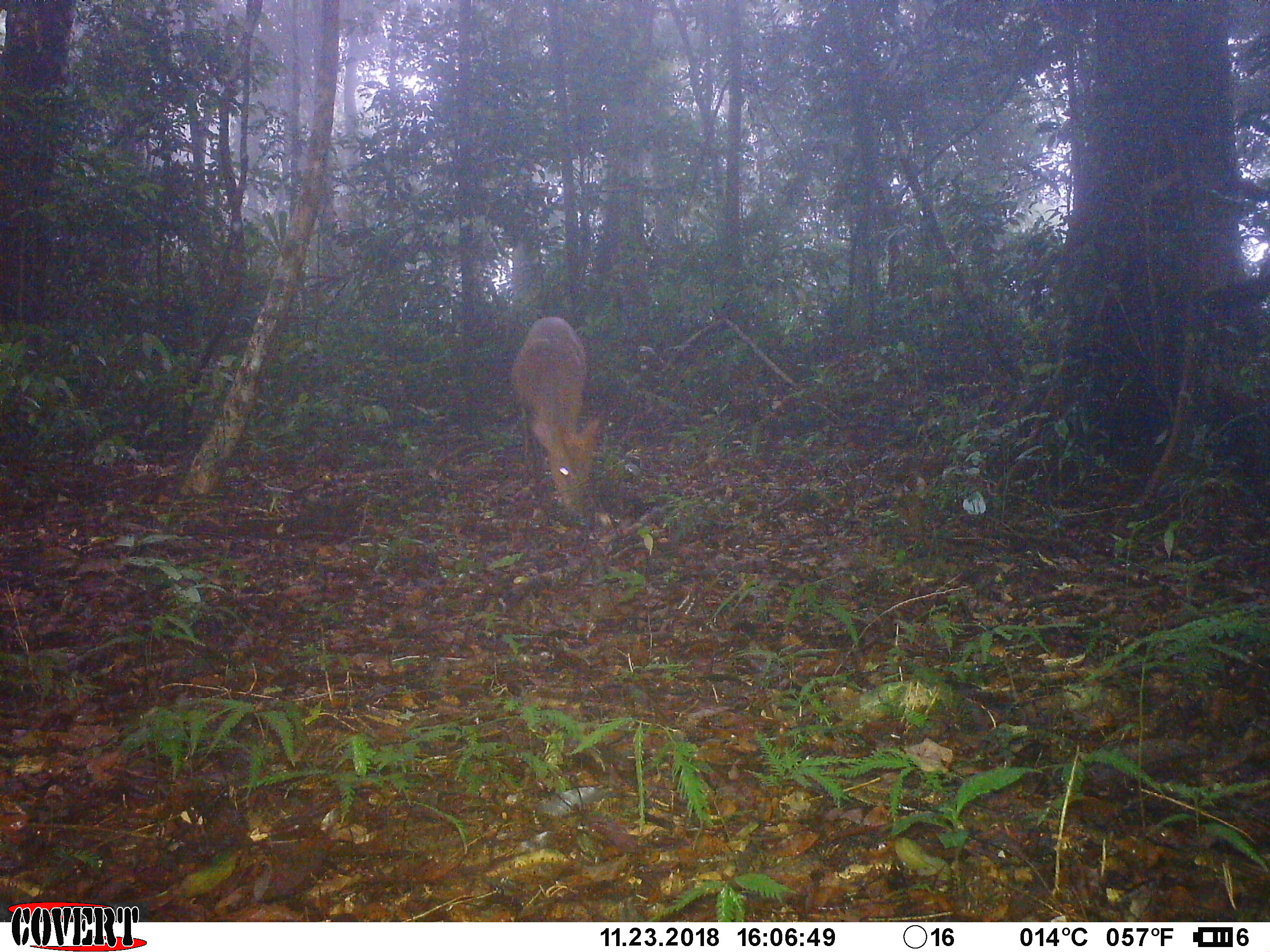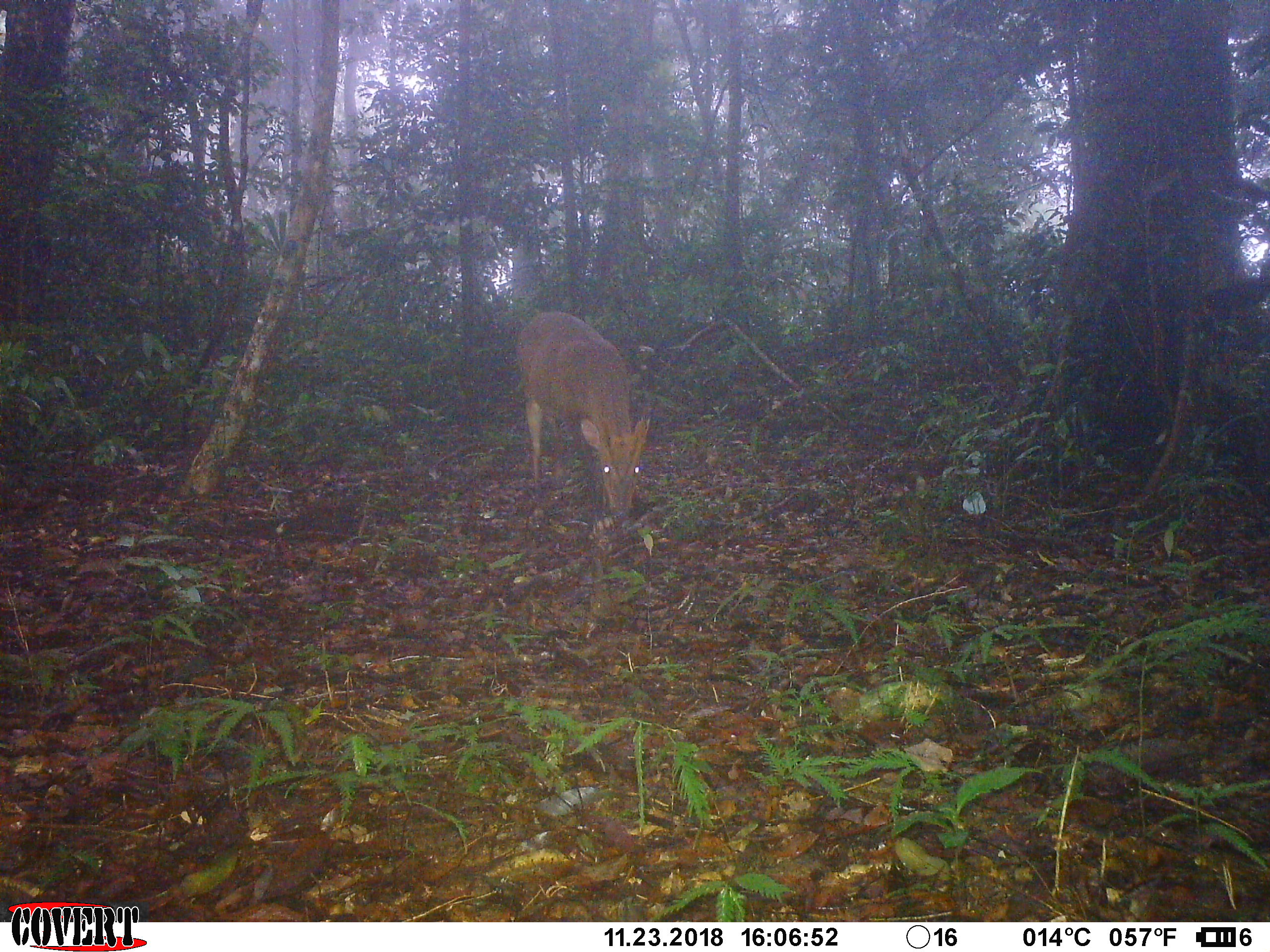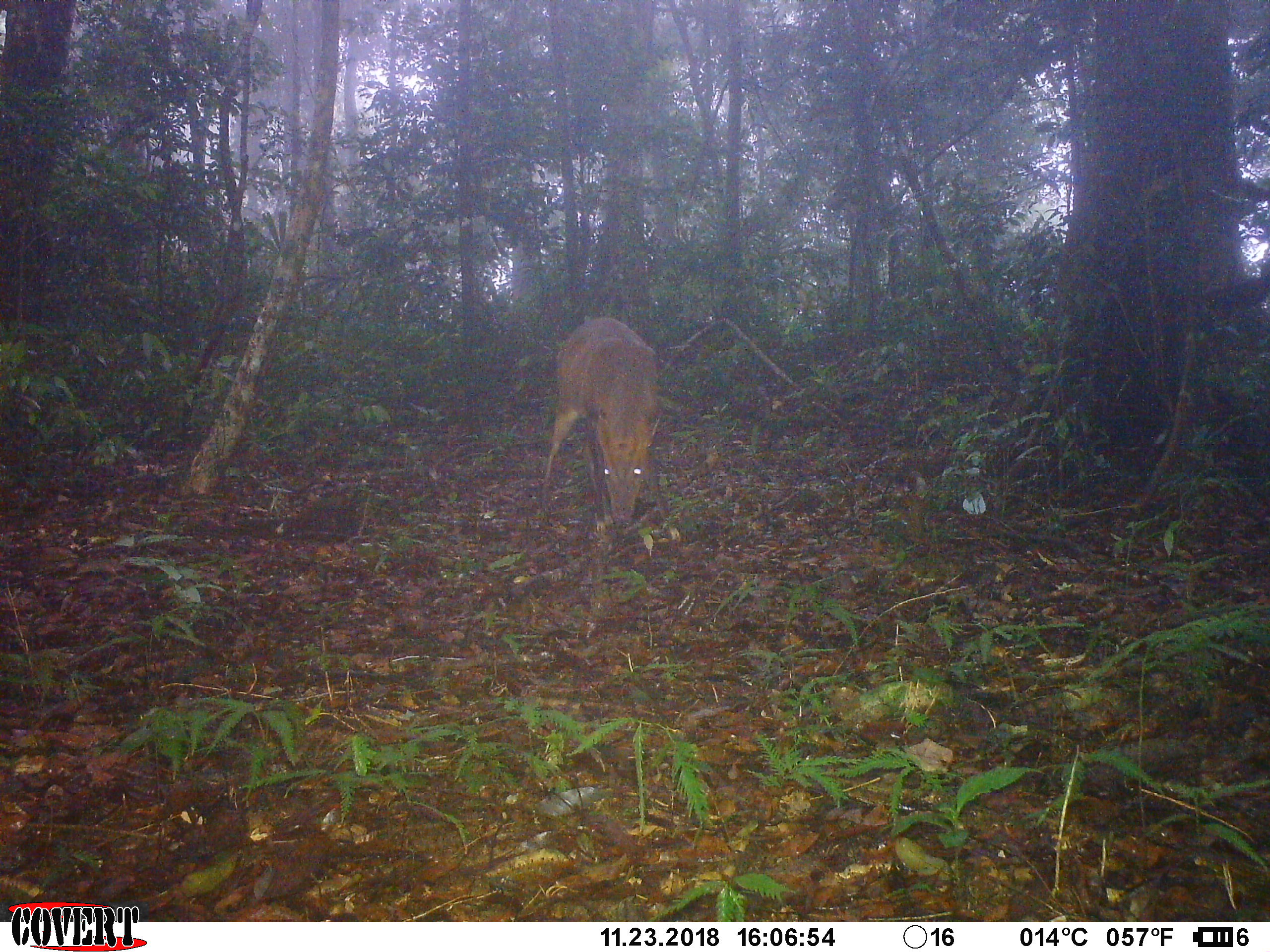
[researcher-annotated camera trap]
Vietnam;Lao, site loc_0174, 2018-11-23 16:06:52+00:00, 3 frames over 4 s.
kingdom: Animalia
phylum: Chordata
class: Mammalia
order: Artiodactyla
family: Cervidae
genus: Muntiacus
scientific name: Muntiacus vuquangensis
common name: large-antlered muntjac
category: large antlered muntjac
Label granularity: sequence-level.